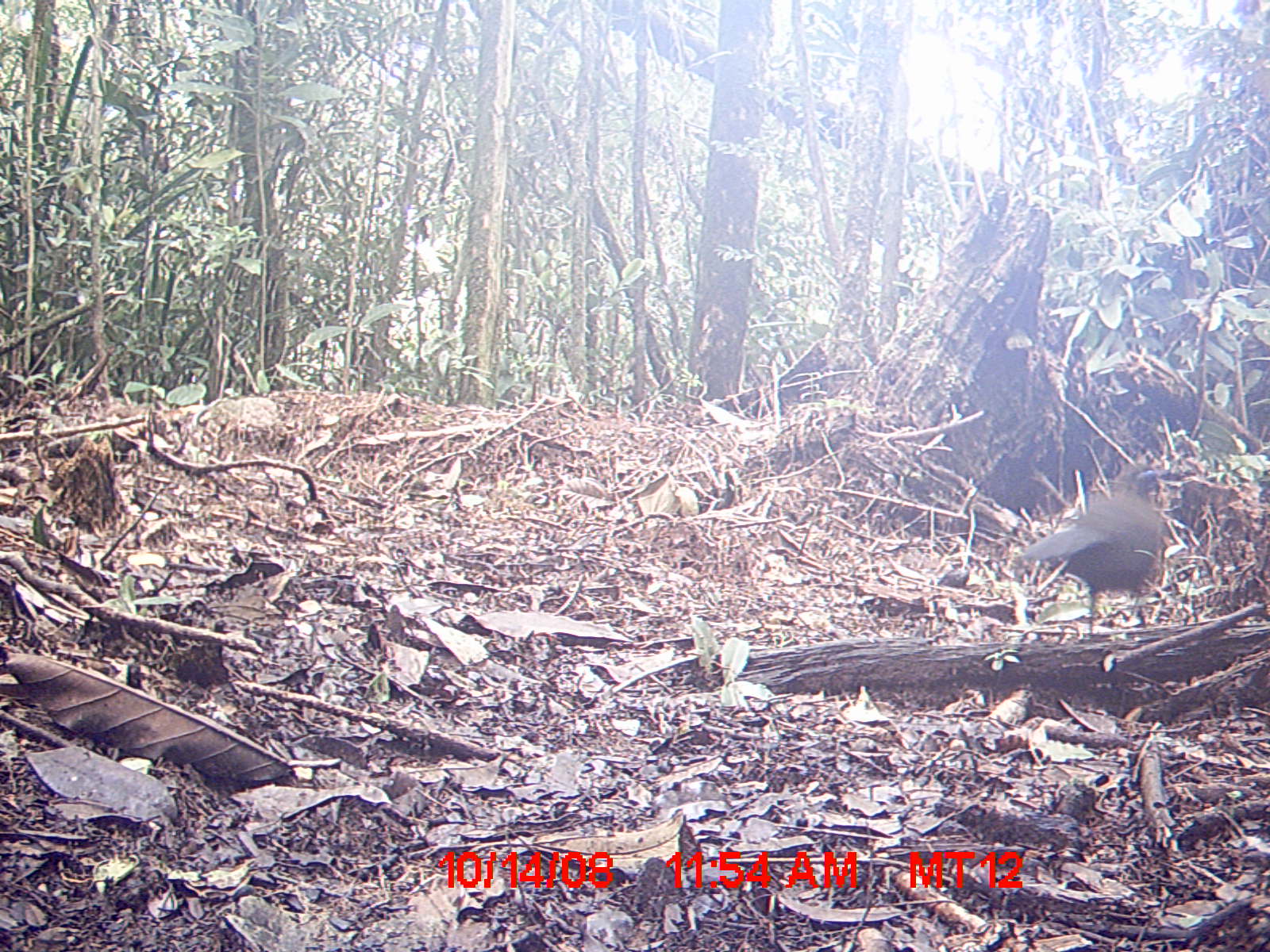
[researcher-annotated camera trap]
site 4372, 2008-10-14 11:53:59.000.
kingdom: Animalia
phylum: Chordata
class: Aves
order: Cuculiformes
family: Cuculidae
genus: Coua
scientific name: Coua serriana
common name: red-breasted coua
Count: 1.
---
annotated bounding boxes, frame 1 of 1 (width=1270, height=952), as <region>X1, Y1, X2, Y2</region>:
coua serriana: <region>1016, 458, 1173, 634</region>